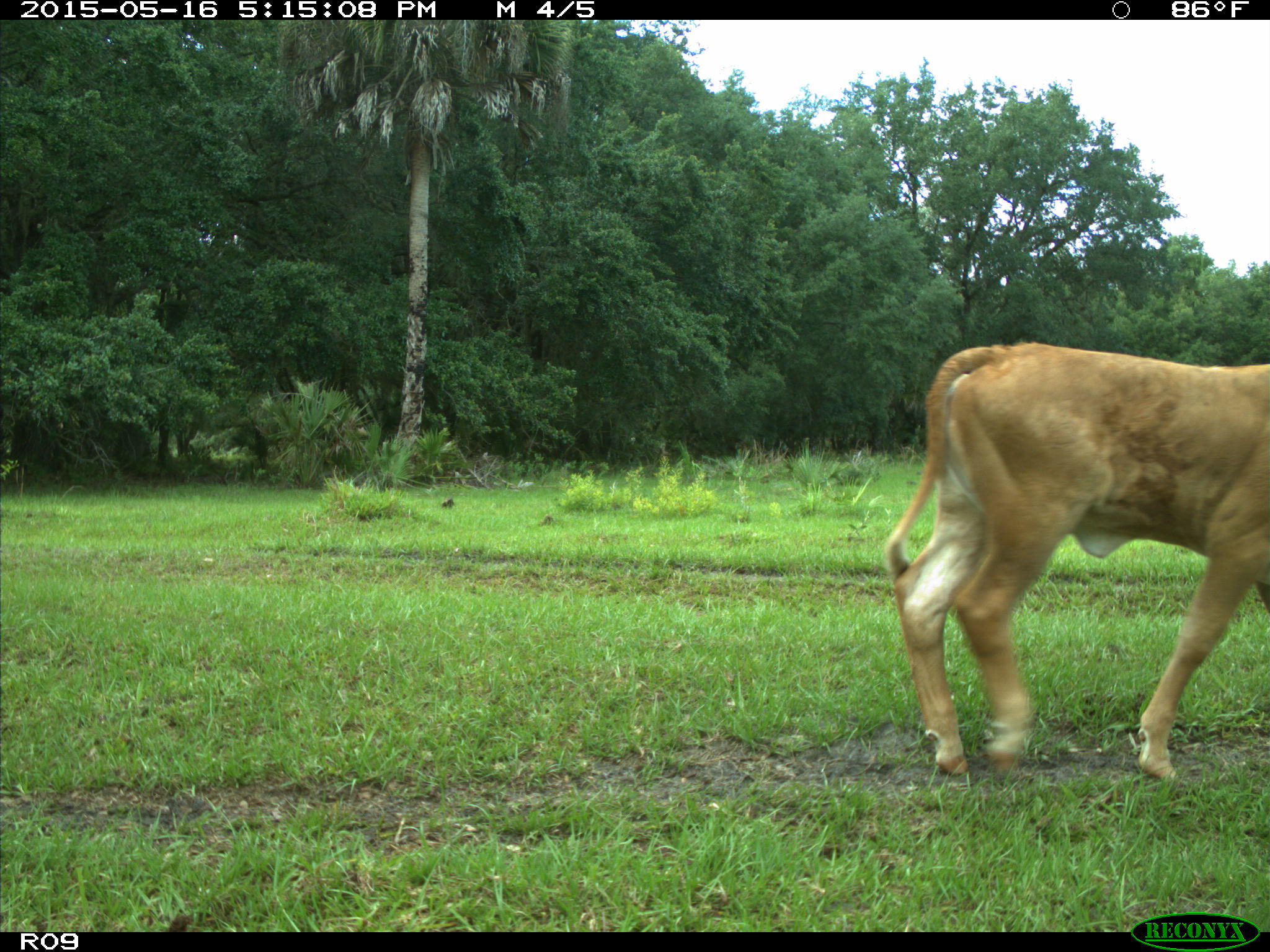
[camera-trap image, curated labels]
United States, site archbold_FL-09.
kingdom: Animalia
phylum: Chordata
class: Mammalia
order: Artiodactyla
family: Bovidae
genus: Bos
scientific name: Bos taurus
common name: domestic cow